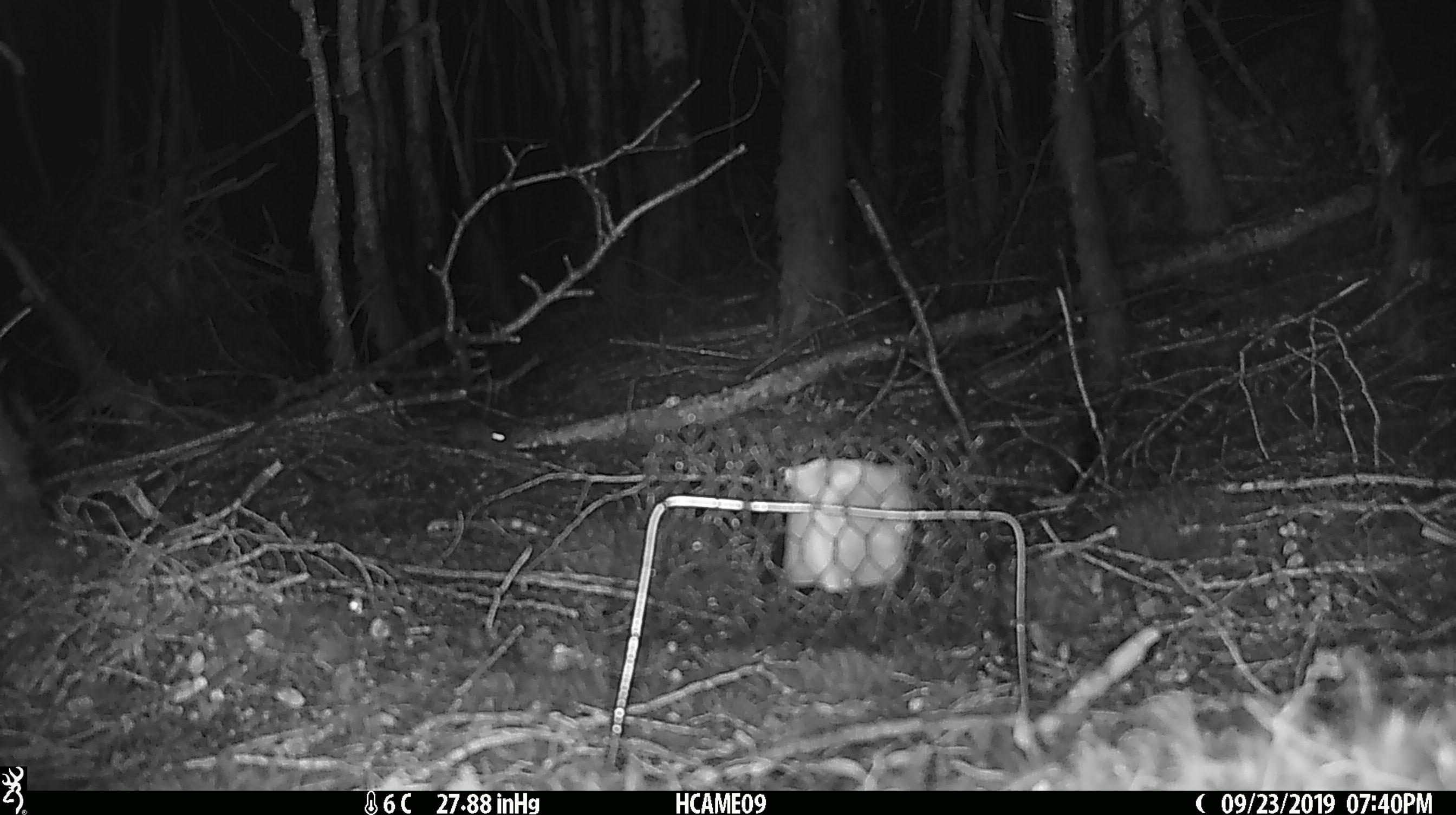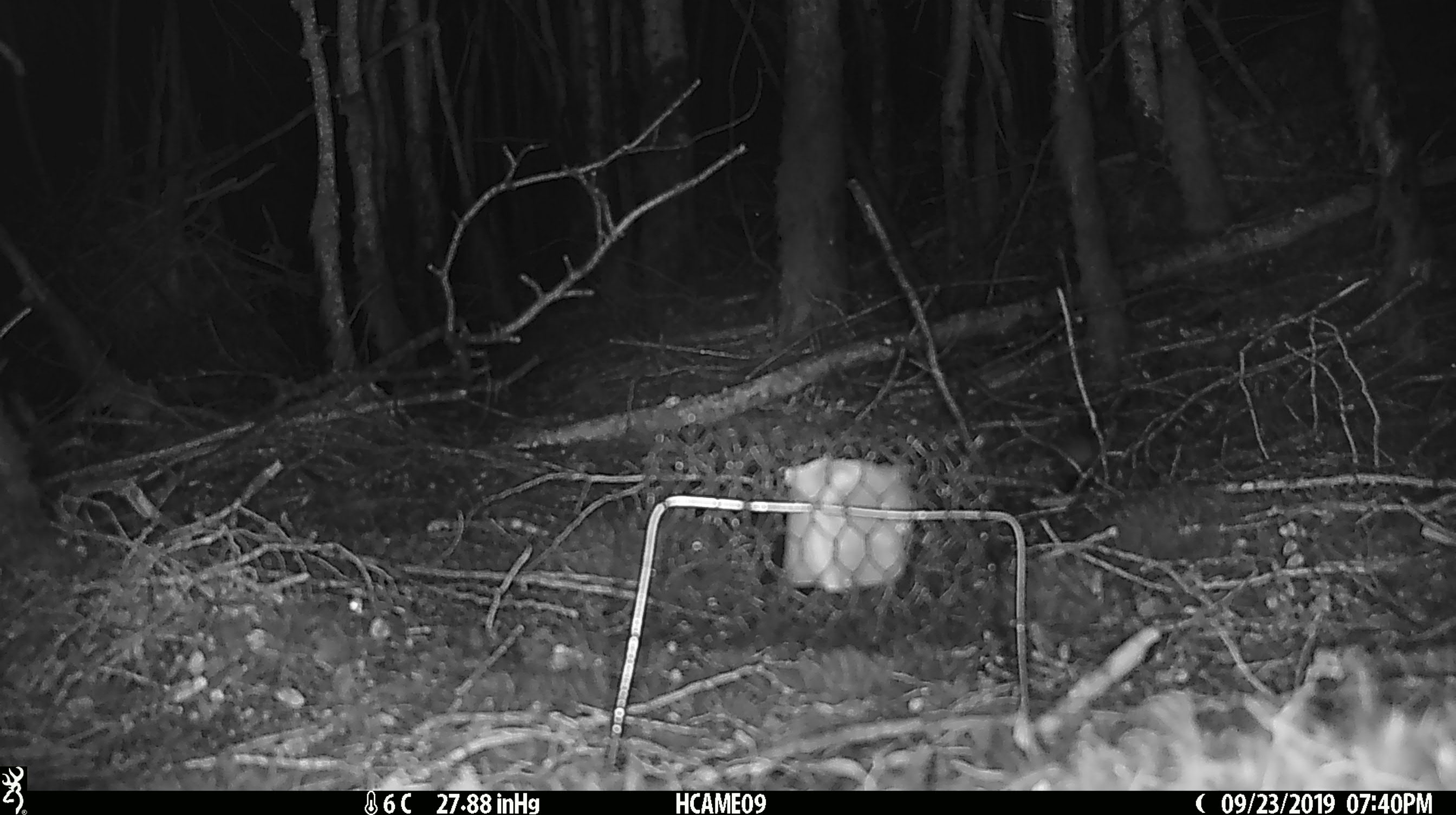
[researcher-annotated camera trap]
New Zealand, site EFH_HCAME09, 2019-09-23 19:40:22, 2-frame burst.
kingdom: Animalia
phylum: Chordata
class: Mammalia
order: Rodentia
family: Muridae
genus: Mus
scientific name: Mus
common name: mouse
Mouse (Mus).